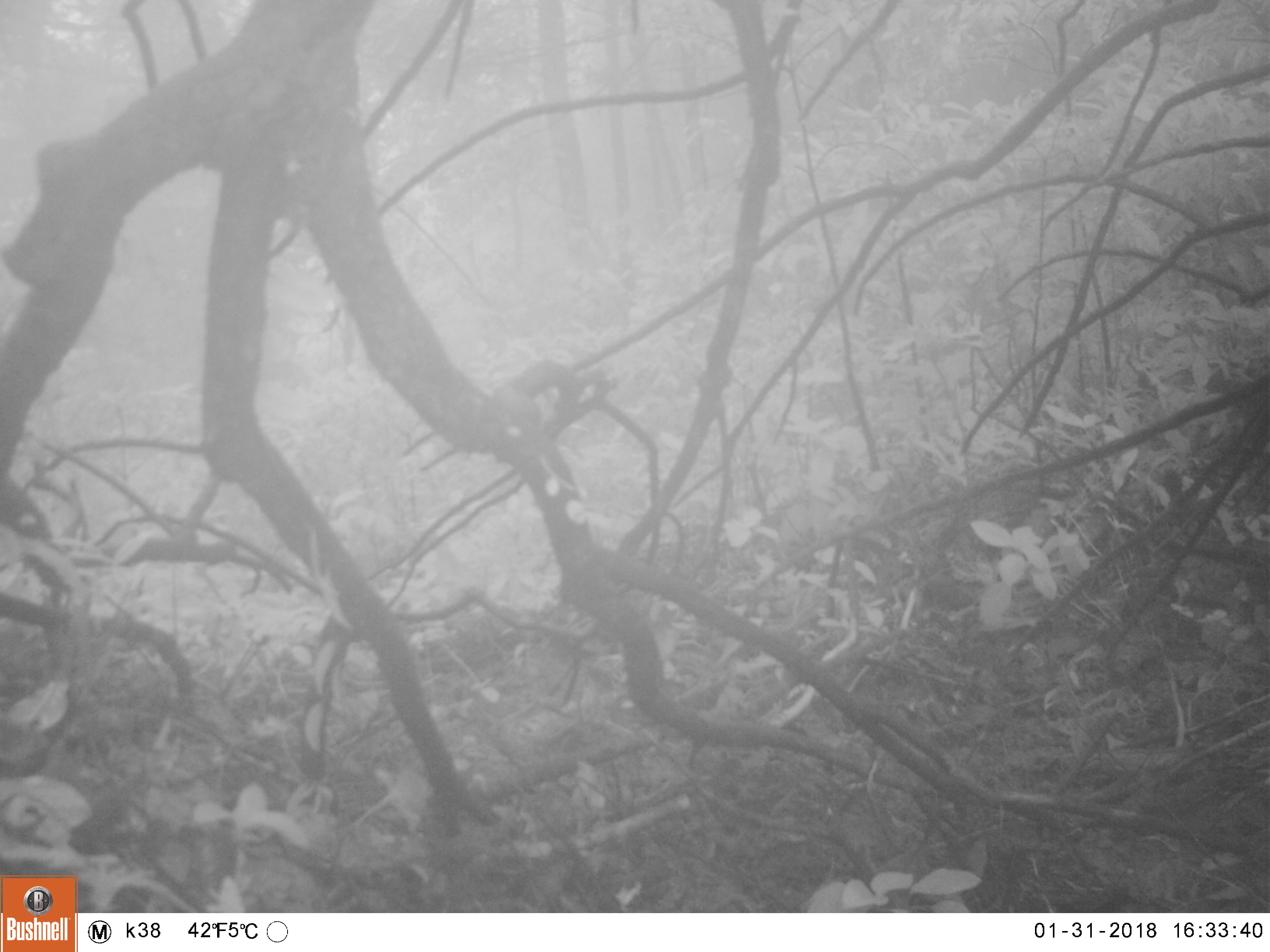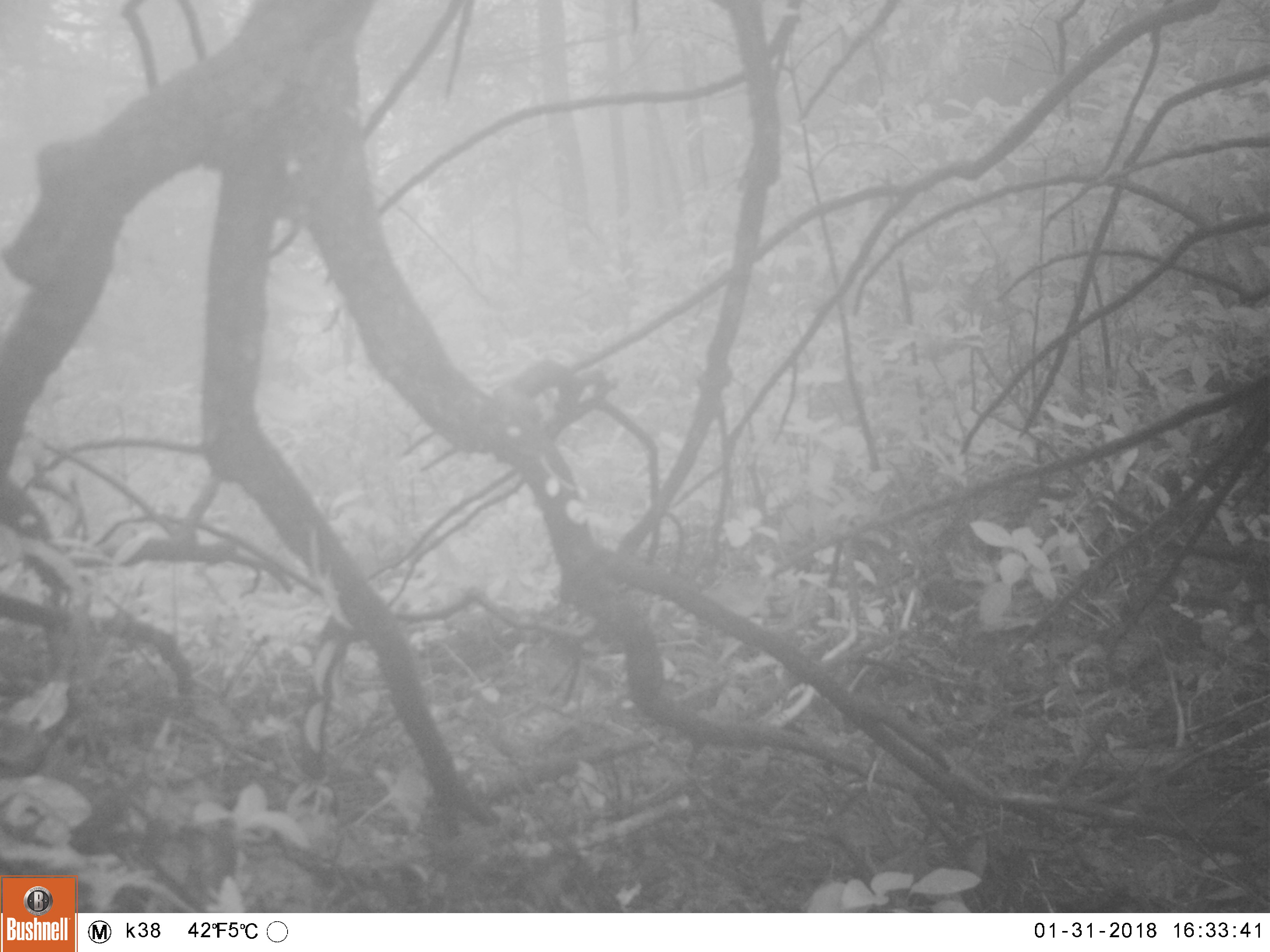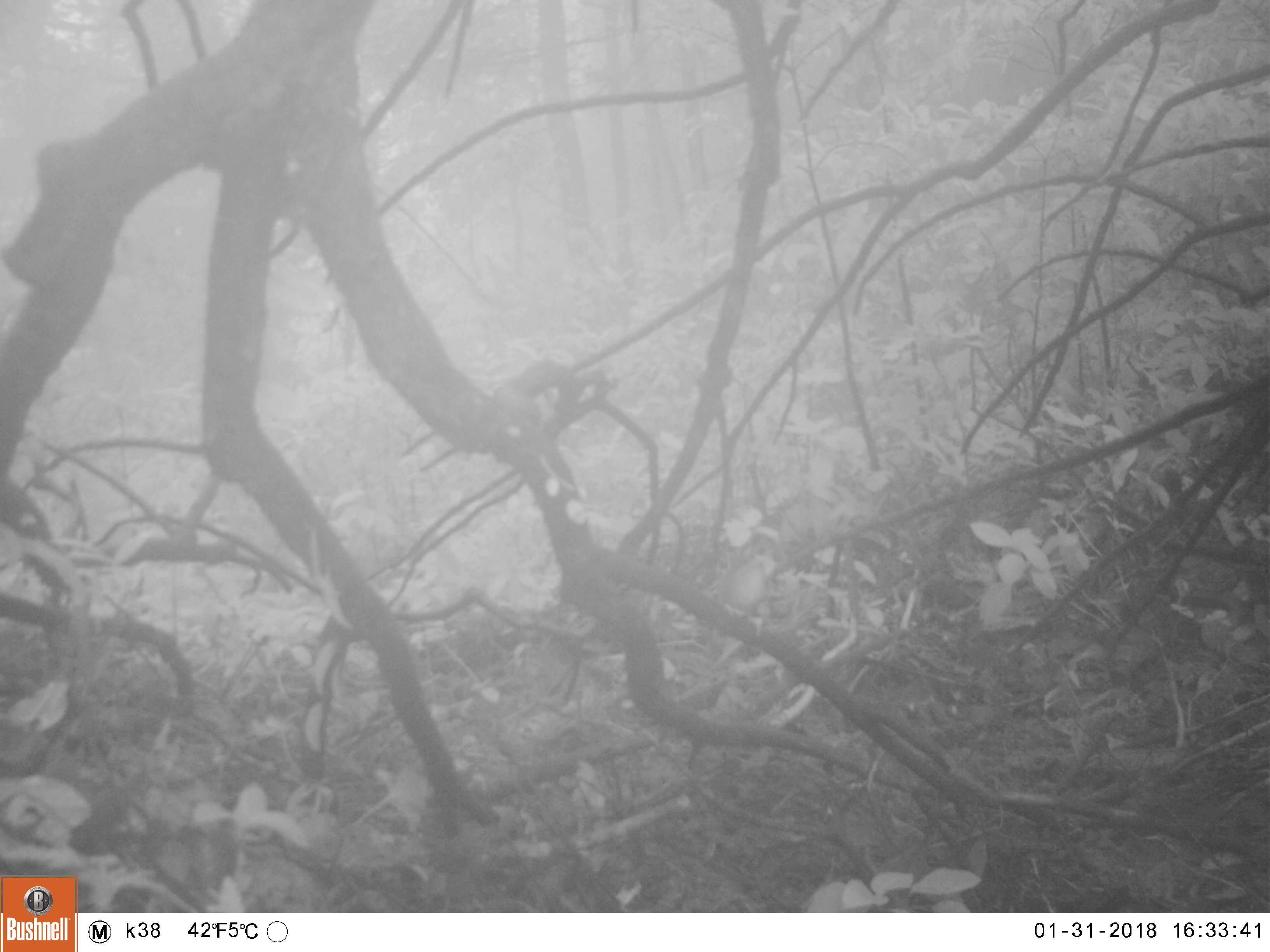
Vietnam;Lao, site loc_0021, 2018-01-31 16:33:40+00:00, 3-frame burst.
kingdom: Animalia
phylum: Chordata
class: Aves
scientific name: Aves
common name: bird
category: unidentified bird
Unidentified bird (bird) (Aves). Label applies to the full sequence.